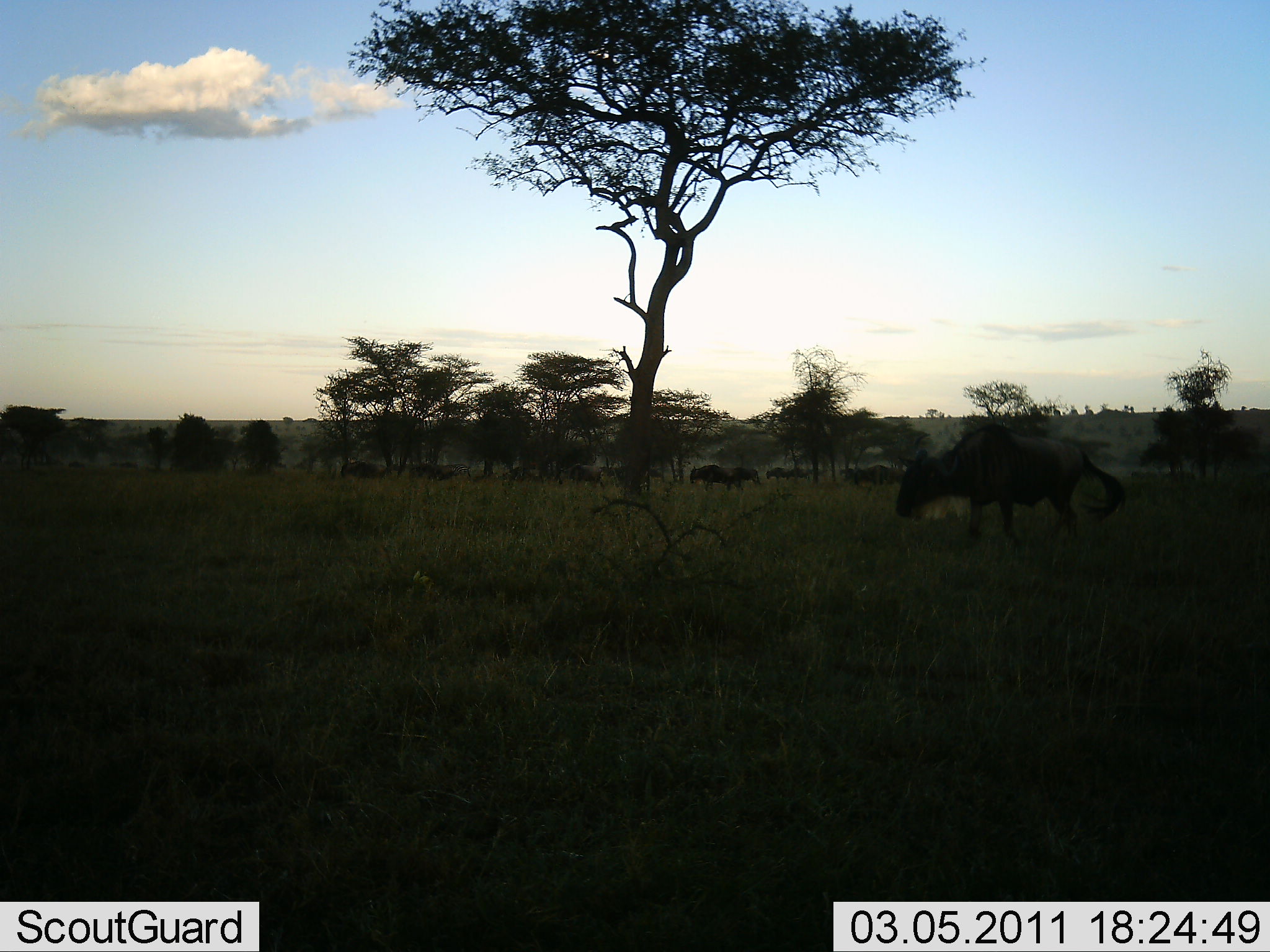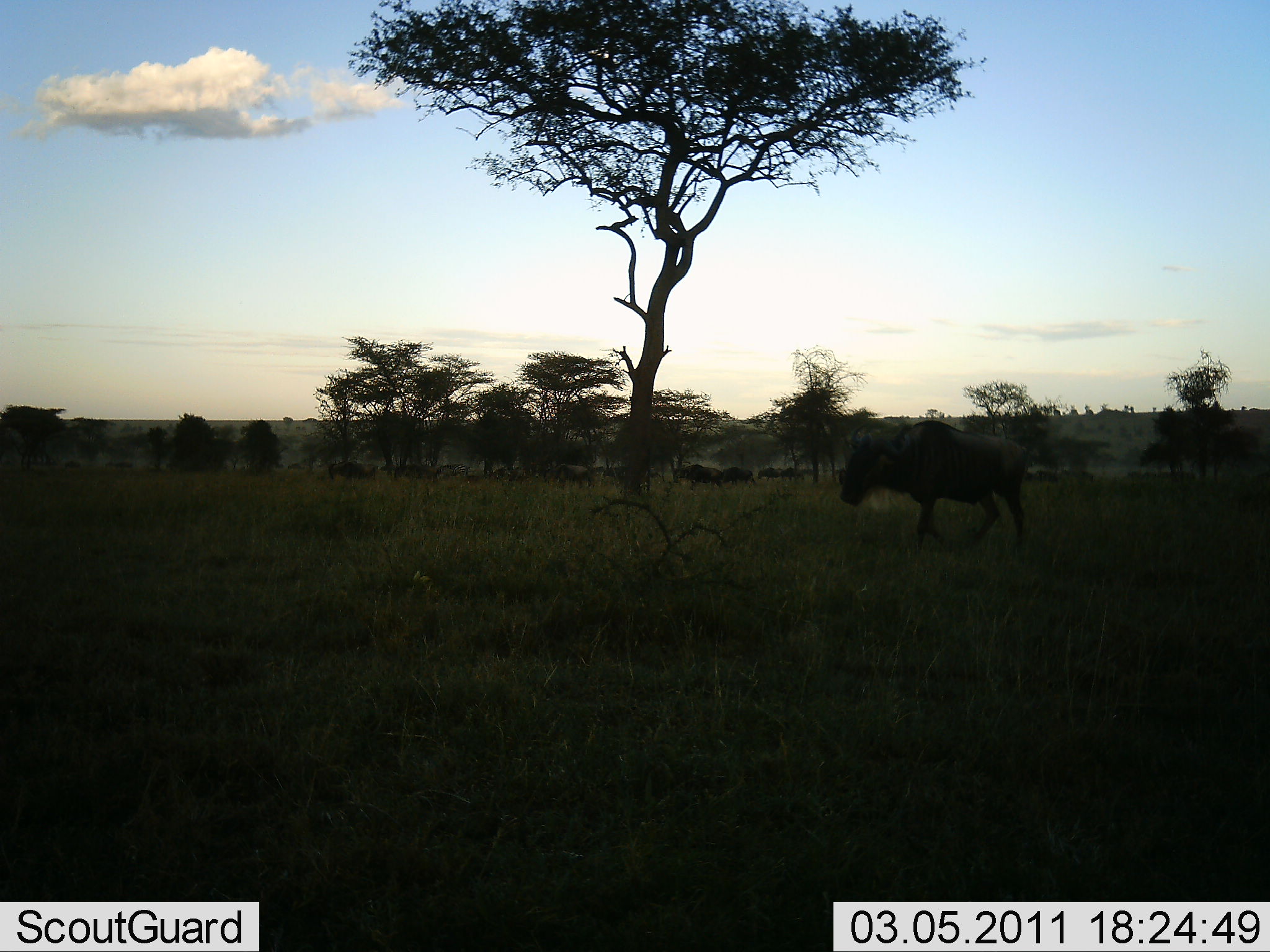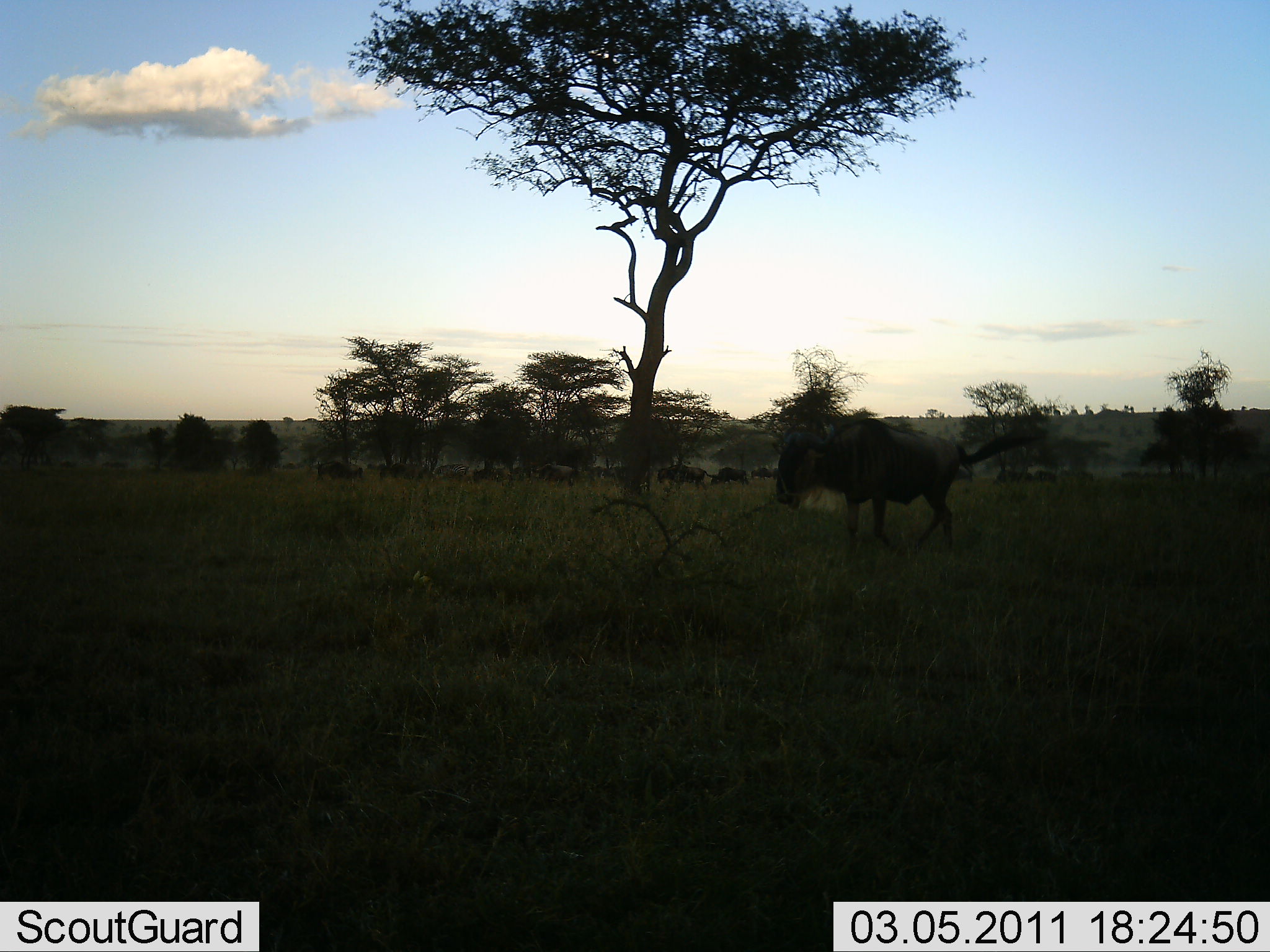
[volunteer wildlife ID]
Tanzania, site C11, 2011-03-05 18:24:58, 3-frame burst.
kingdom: Animalia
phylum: Chordata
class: Mammalia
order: Artiodactyla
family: Bovidae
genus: Connochaetes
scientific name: Connochaetes taurinus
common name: blue wildebeest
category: wildebeest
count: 11-50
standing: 18%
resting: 9%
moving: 91%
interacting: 0%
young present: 0%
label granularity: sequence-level